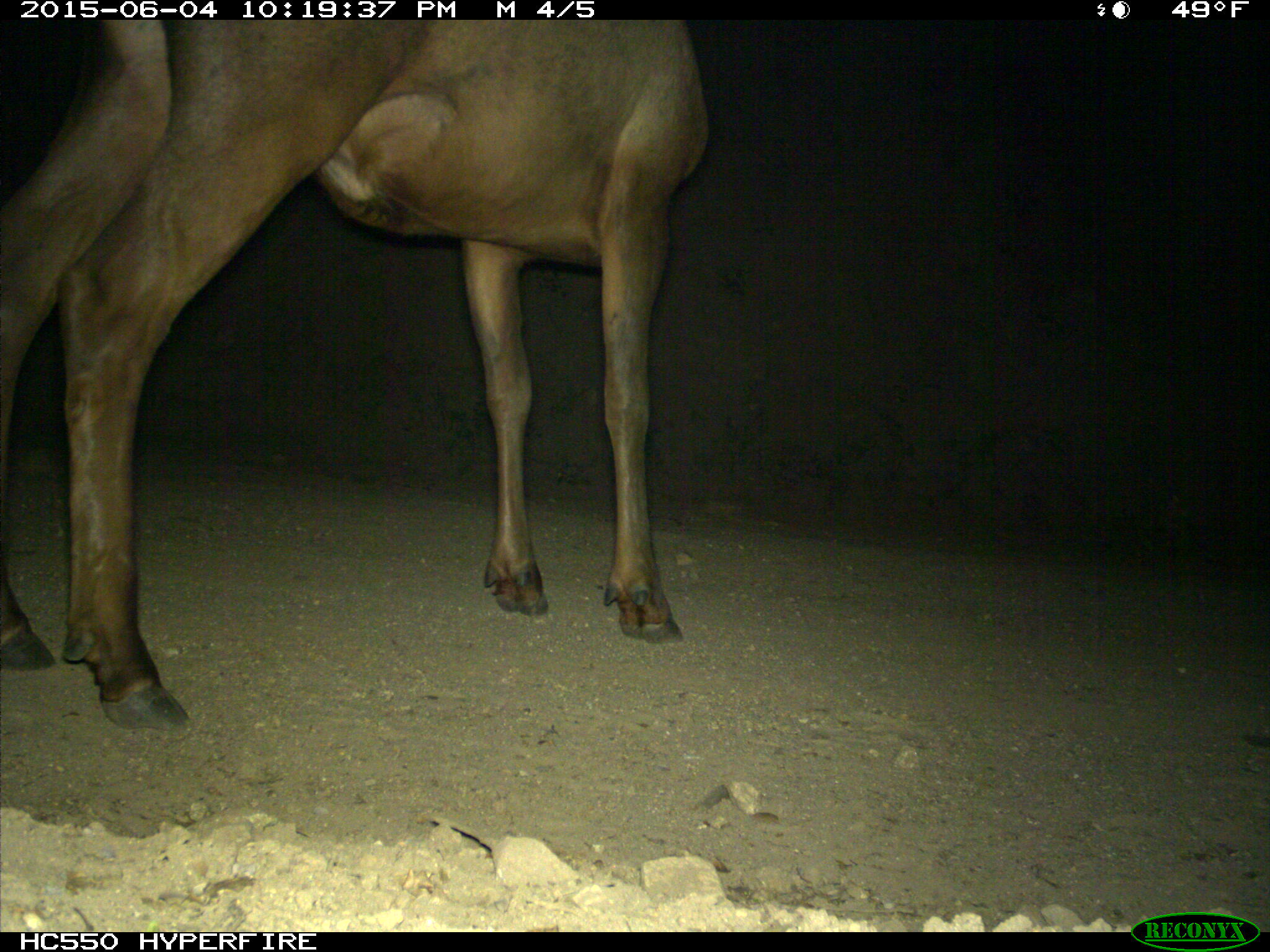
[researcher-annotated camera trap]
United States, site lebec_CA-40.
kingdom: Animalia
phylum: Chordata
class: Mammalia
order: Artiodactyla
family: Cervidae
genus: Cervus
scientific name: Cervus canadensis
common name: elk